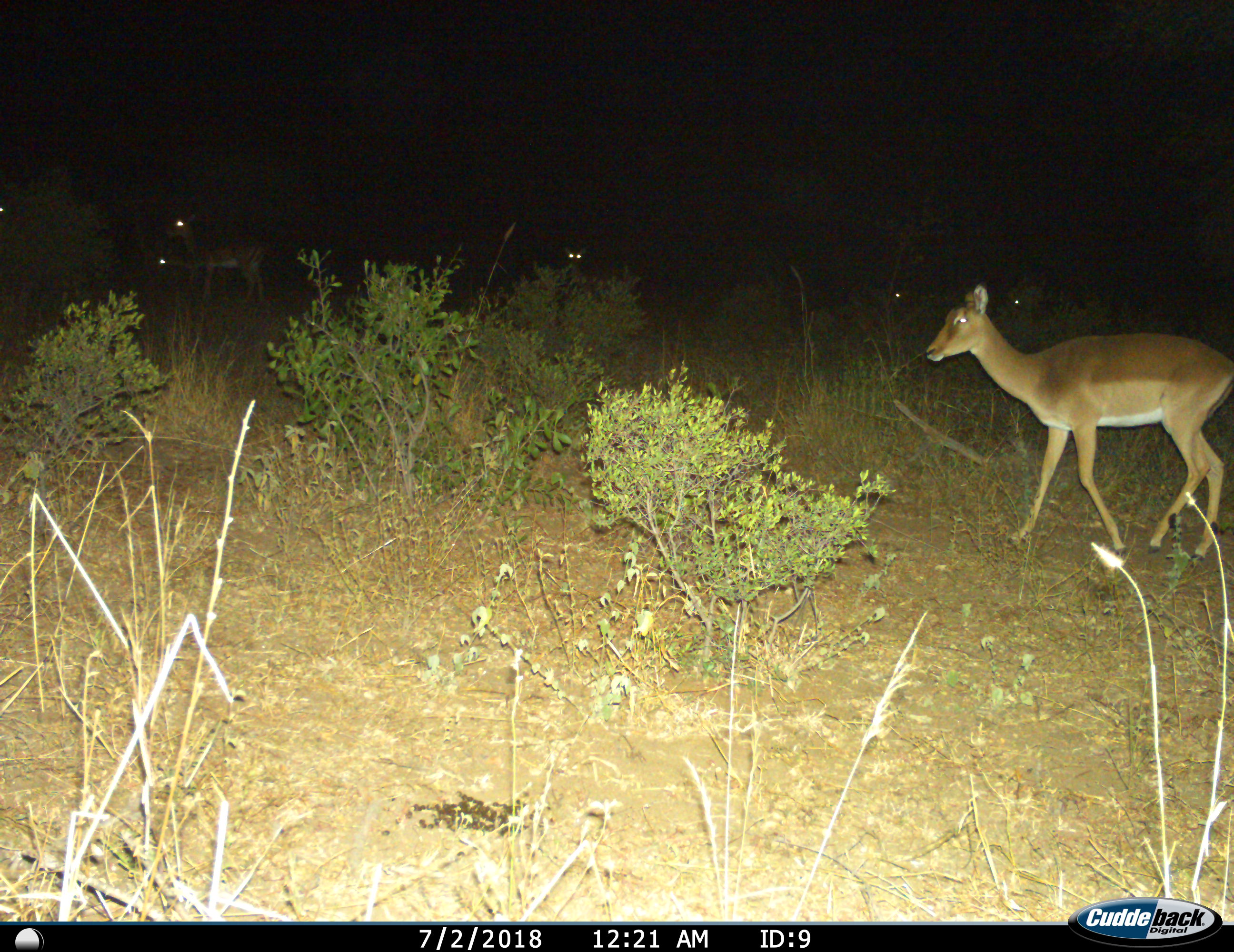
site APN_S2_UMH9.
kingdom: Animalia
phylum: Chordata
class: Mammalia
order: Artiodactyla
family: Bovidae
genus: Aepyceros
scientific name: Aepyceros melampus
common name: impala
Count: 6.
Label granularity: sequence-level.